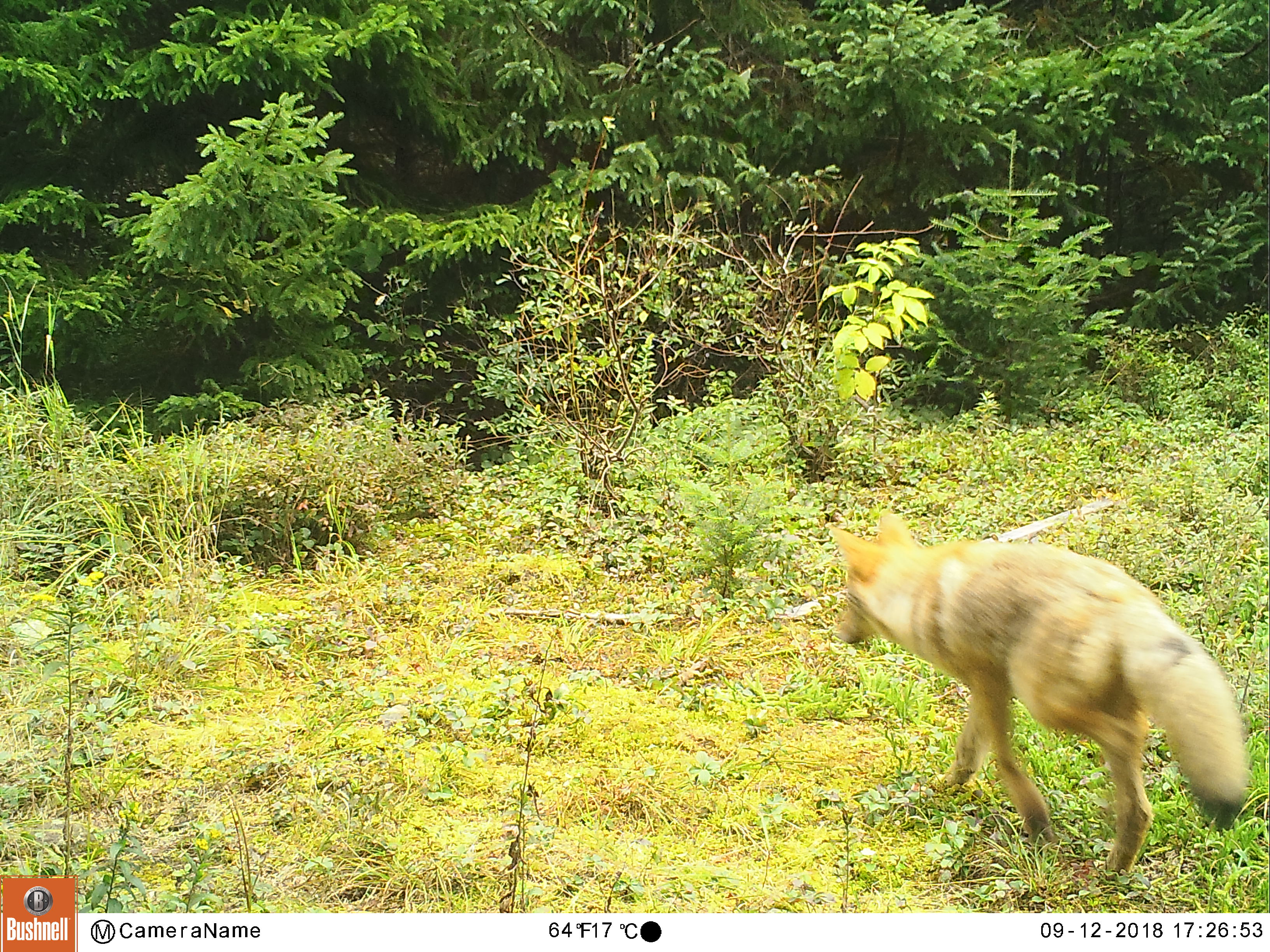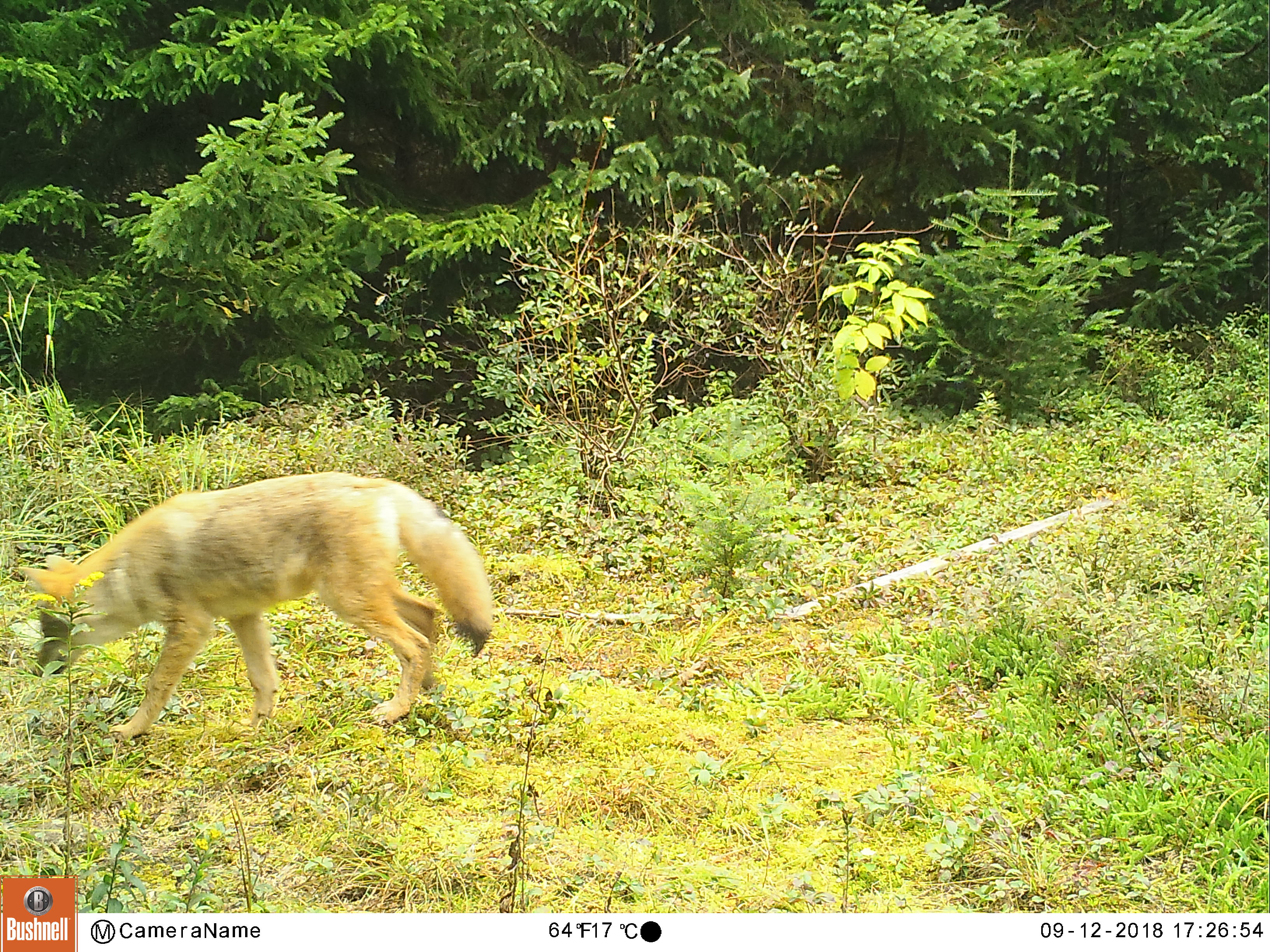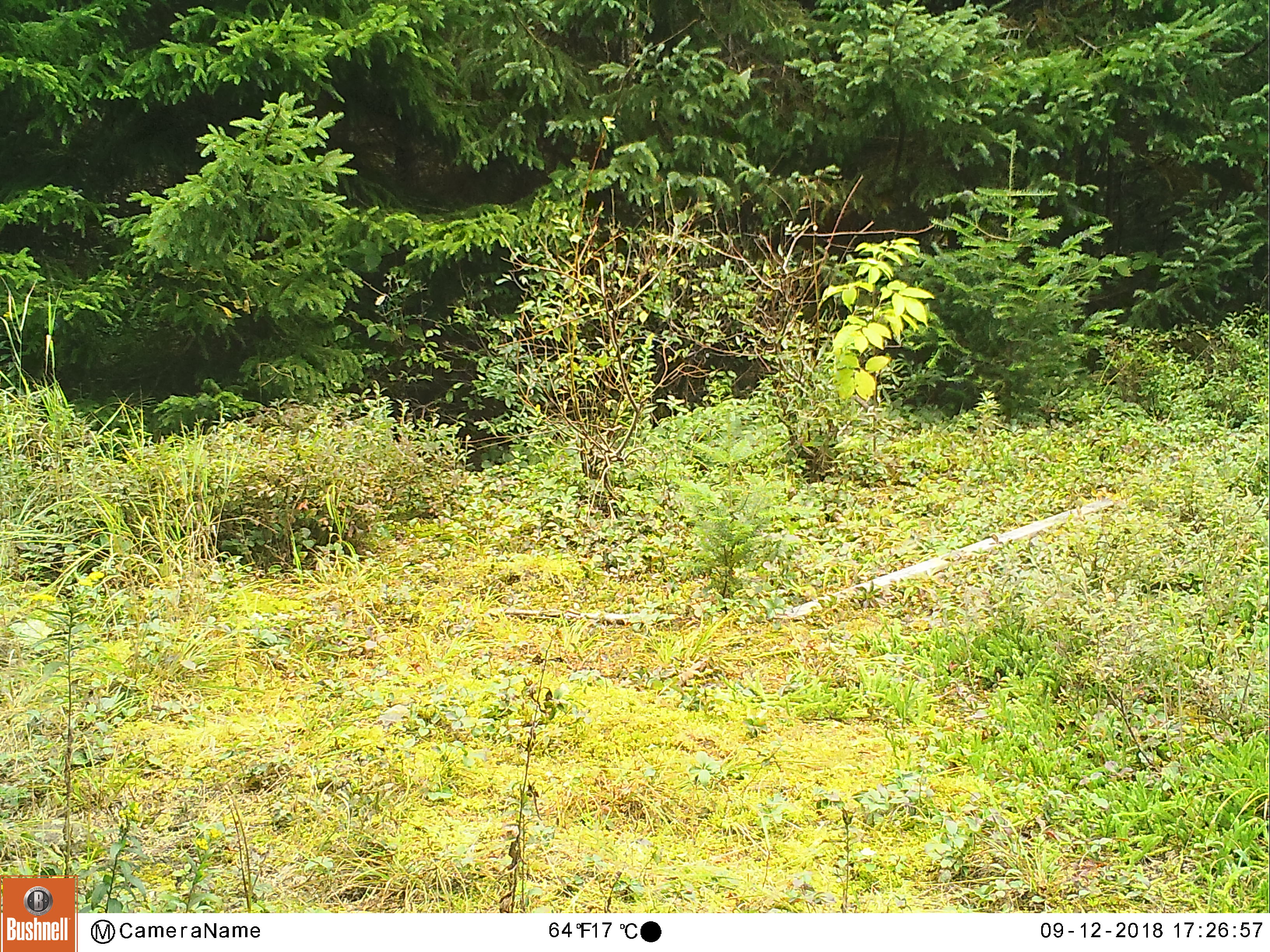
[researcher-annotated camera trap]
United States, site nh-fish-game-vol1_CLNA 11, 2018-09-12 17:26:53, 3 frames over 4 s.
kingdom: Animalia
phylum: Chordata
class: Mammalia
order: Carnivora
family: Canidae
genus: Canis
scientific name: Canis latrans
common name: coyote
Coyote (Canis latrans).